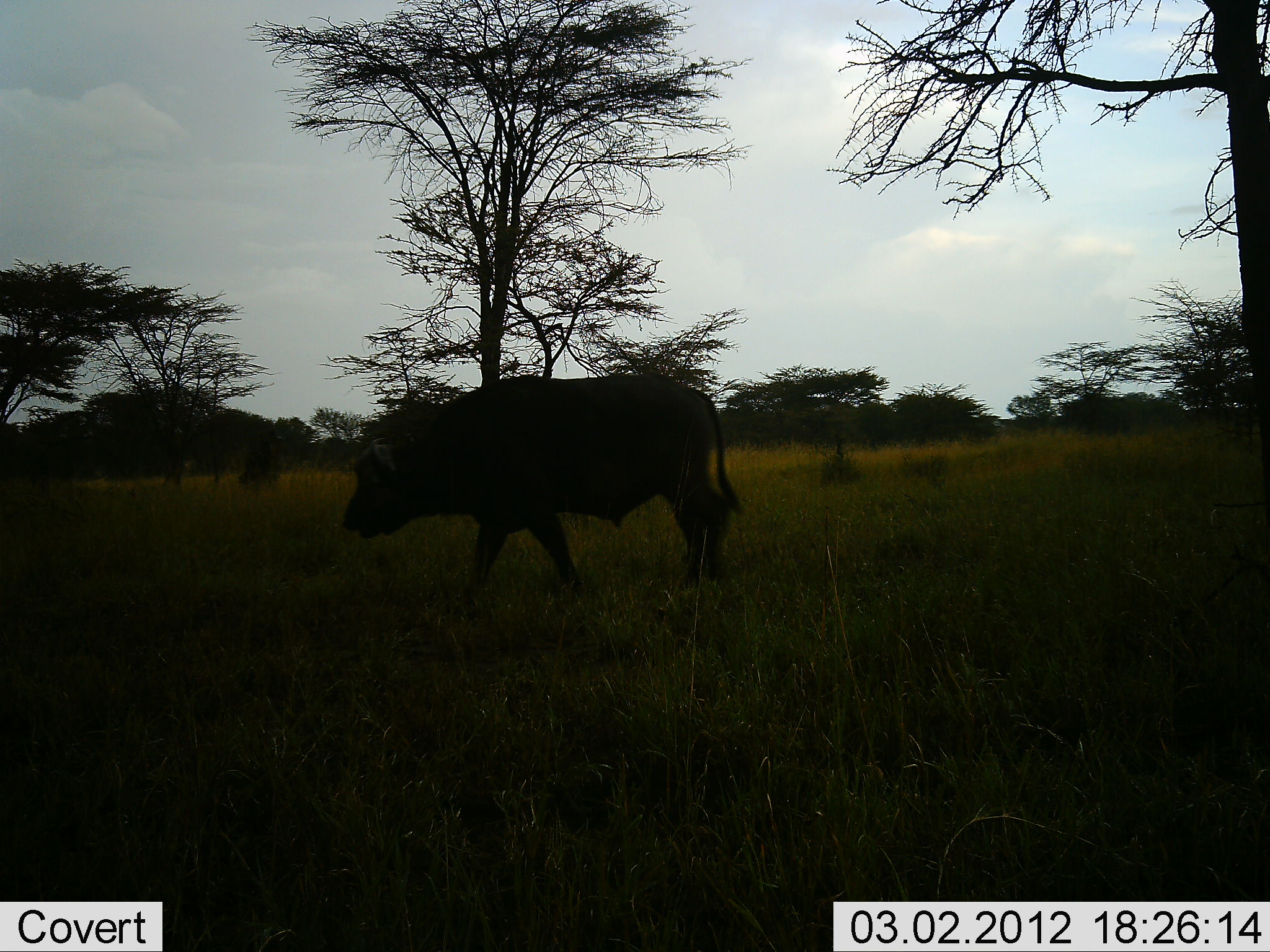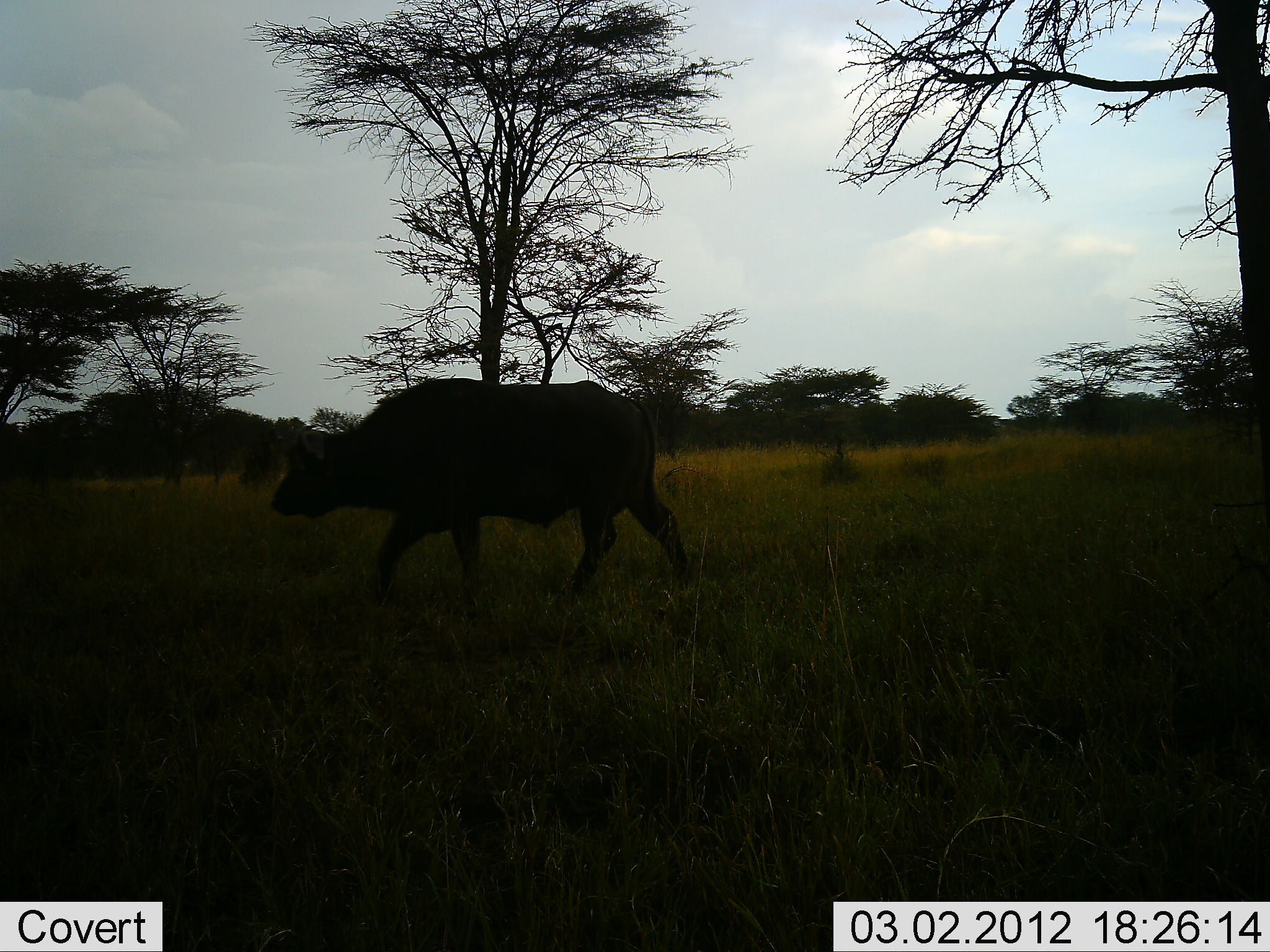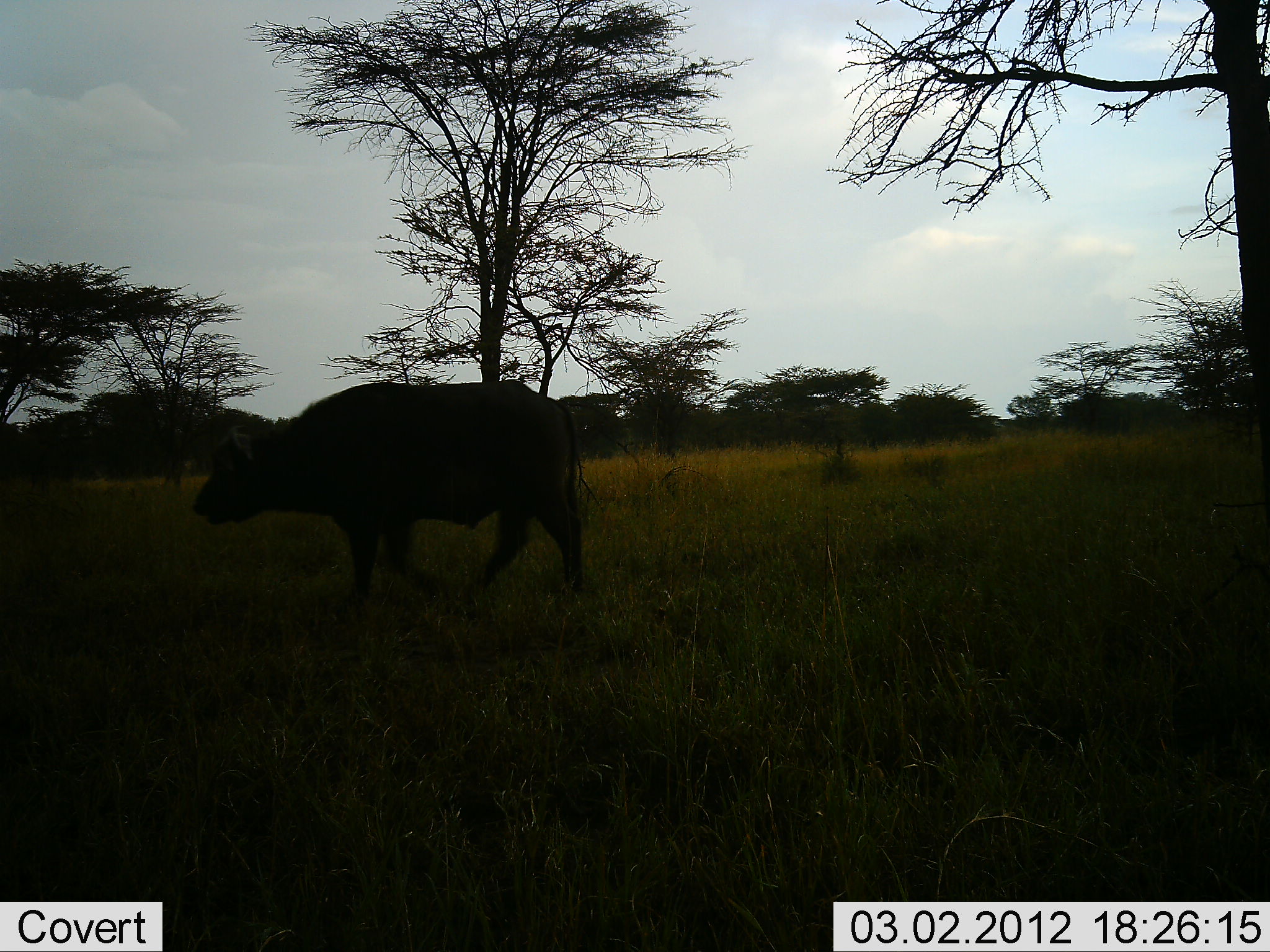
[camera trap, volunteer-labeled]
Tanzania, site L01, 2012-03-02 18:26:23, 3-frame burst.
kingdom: Animalia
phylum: Chordata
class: Mammalia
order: Artiodactyla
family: Bovidae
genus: Syncerus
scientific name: Syncerus caffer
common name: cape buffalo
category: buffalo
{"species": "buffalo (cape buffalo) (Syncerus caffer)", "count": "1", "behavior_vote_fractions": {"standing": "4%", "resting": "0%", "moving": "96%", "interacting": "0%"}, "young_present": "0%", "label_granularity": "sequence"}